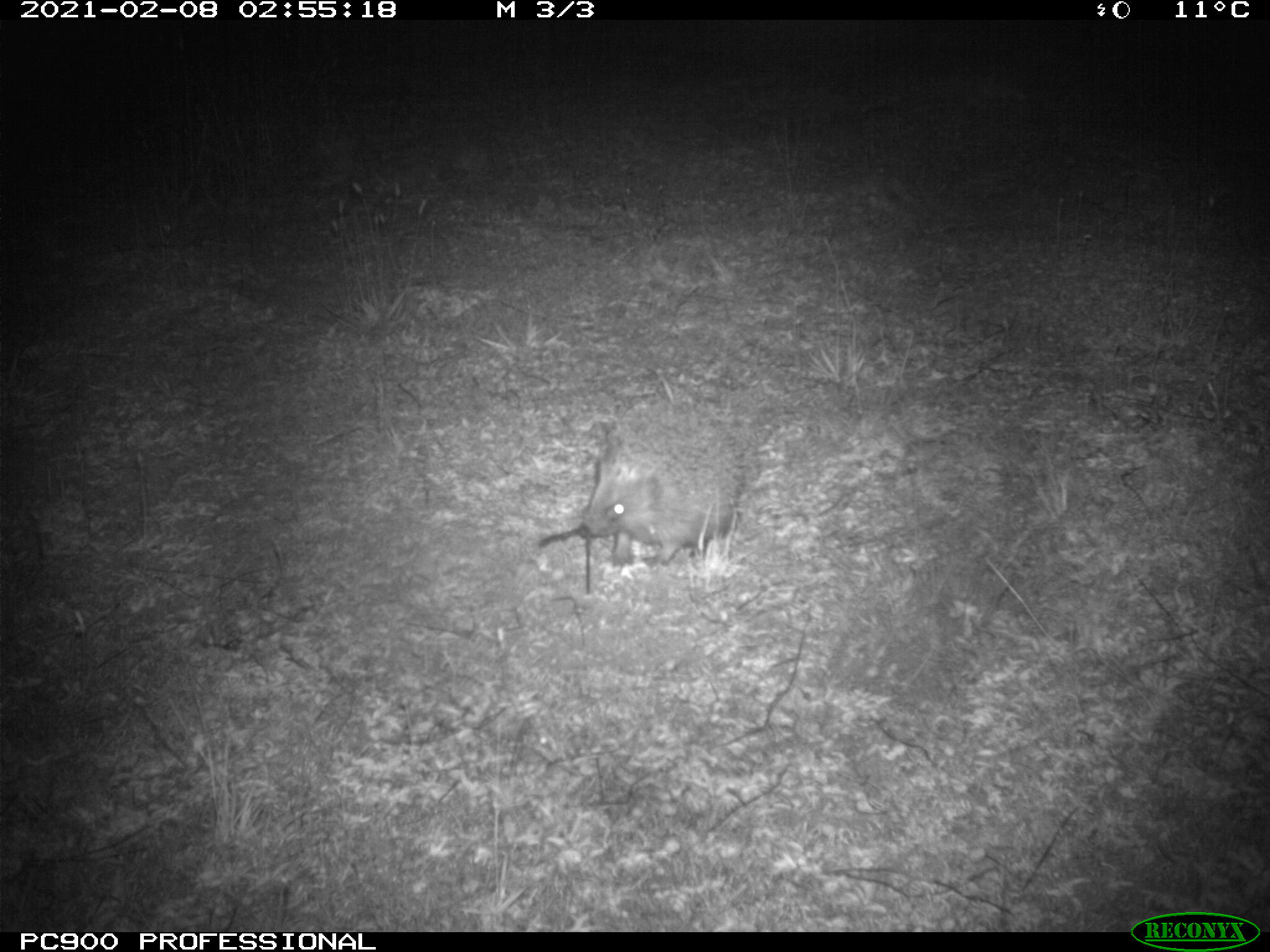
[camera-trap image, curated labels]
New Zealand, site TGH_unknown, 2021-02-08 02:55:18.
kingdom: Animalia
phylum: Chordata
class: Mammalia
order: Eulipotyphla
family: Erinaceidae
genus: Erinaceus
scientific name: Erinaceus europaeus europaeus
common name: european hedgehog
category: hedgehog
Hedgehog (european hedgehog) (Erinaceus europaeus europaeus).